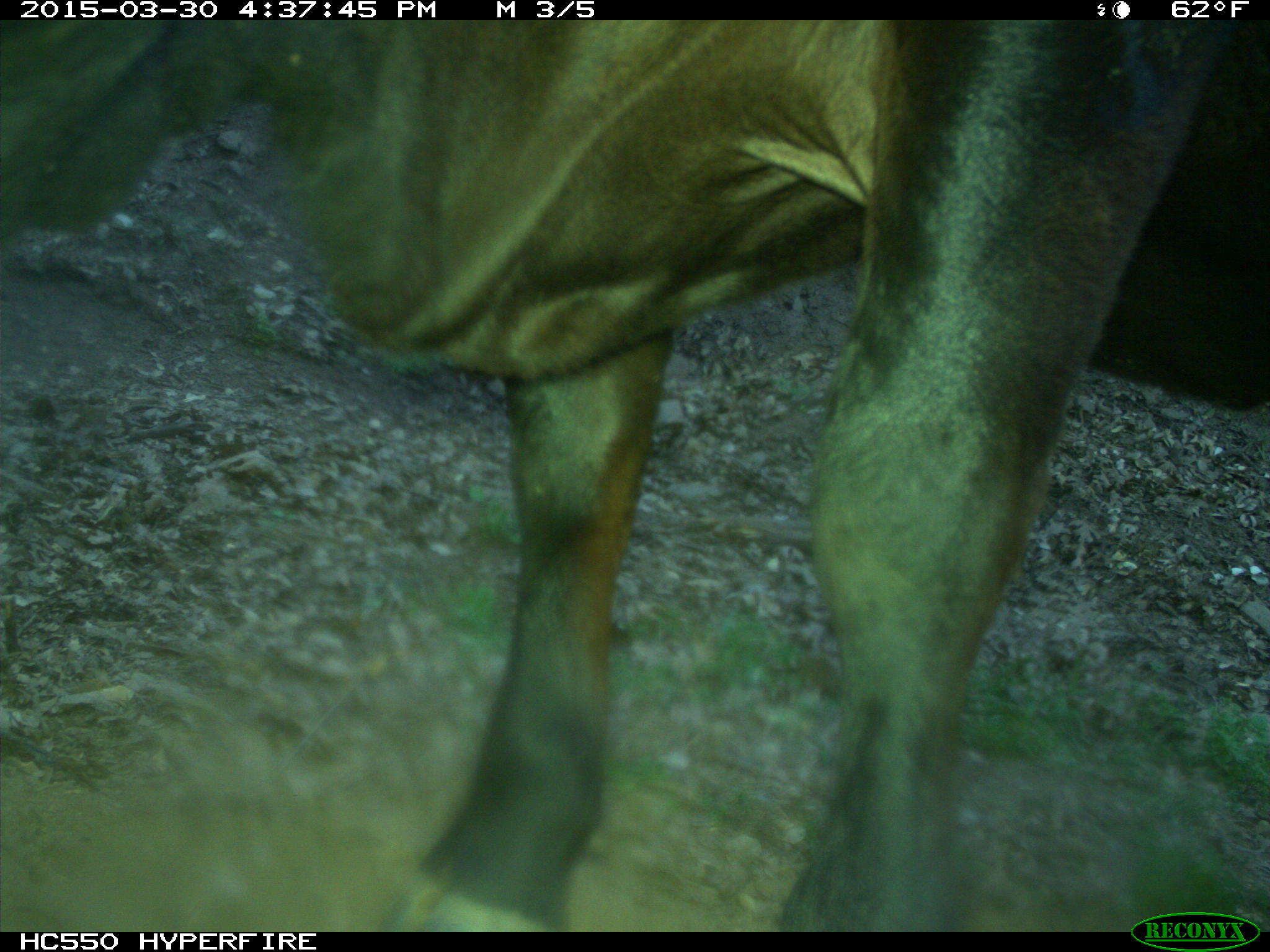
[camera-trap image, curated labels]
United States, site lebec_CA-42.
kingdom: Animalia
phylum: Chordata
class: Mammalia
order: Artiodactyla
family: Bovidae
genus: Bos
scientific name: Bos taurus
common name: domestic cow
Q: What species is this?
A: Bos taurus (domestic cow).